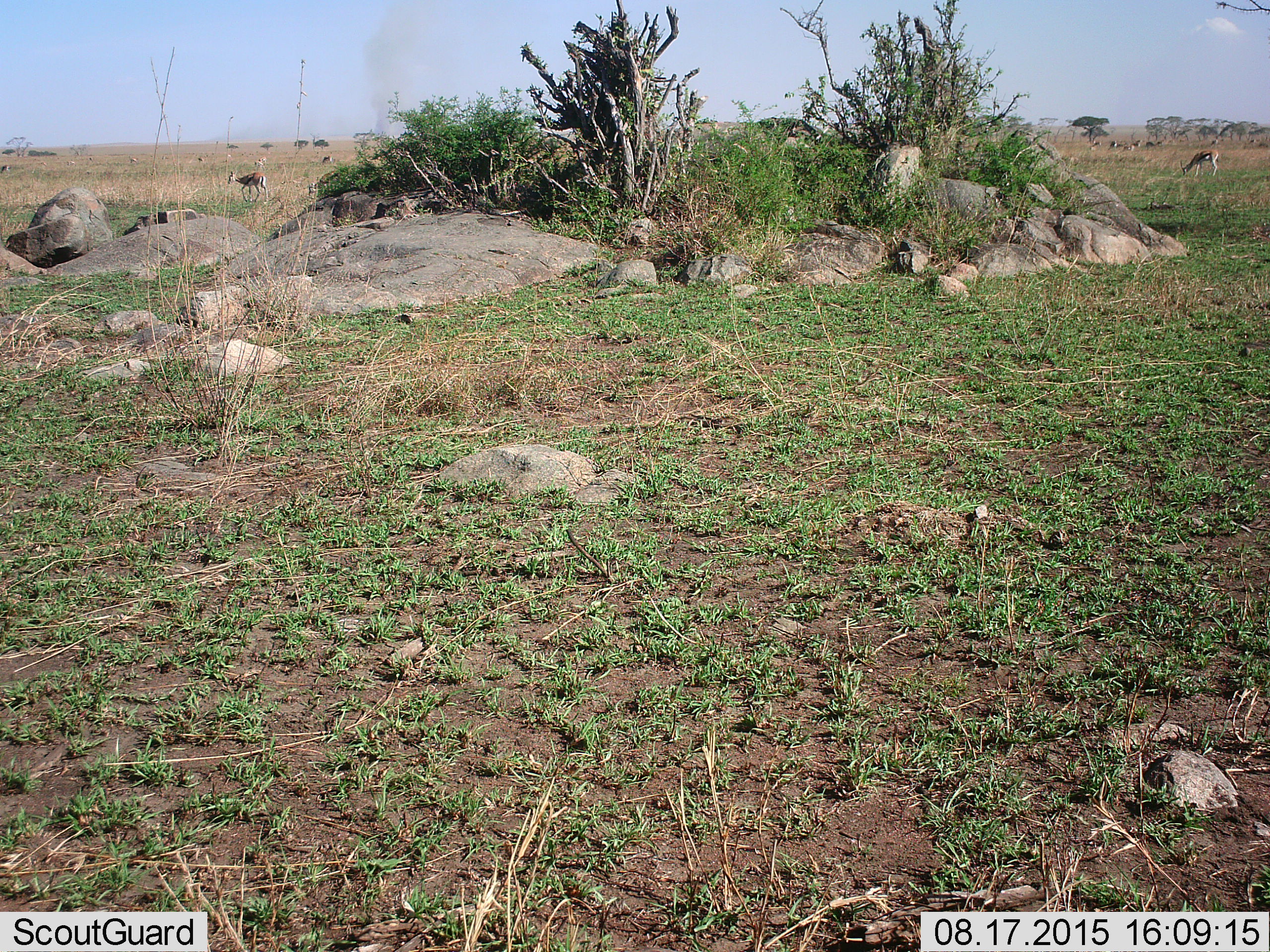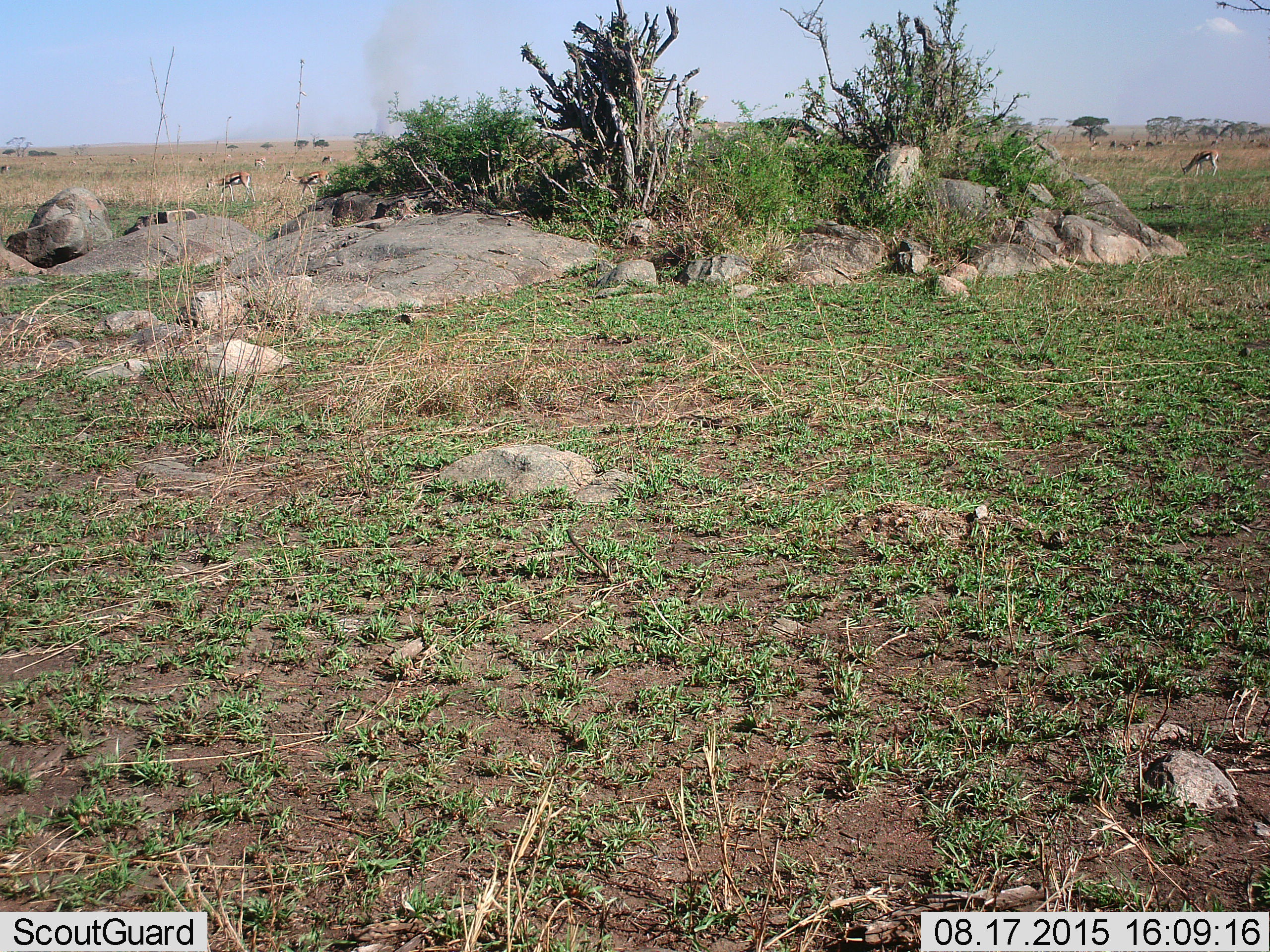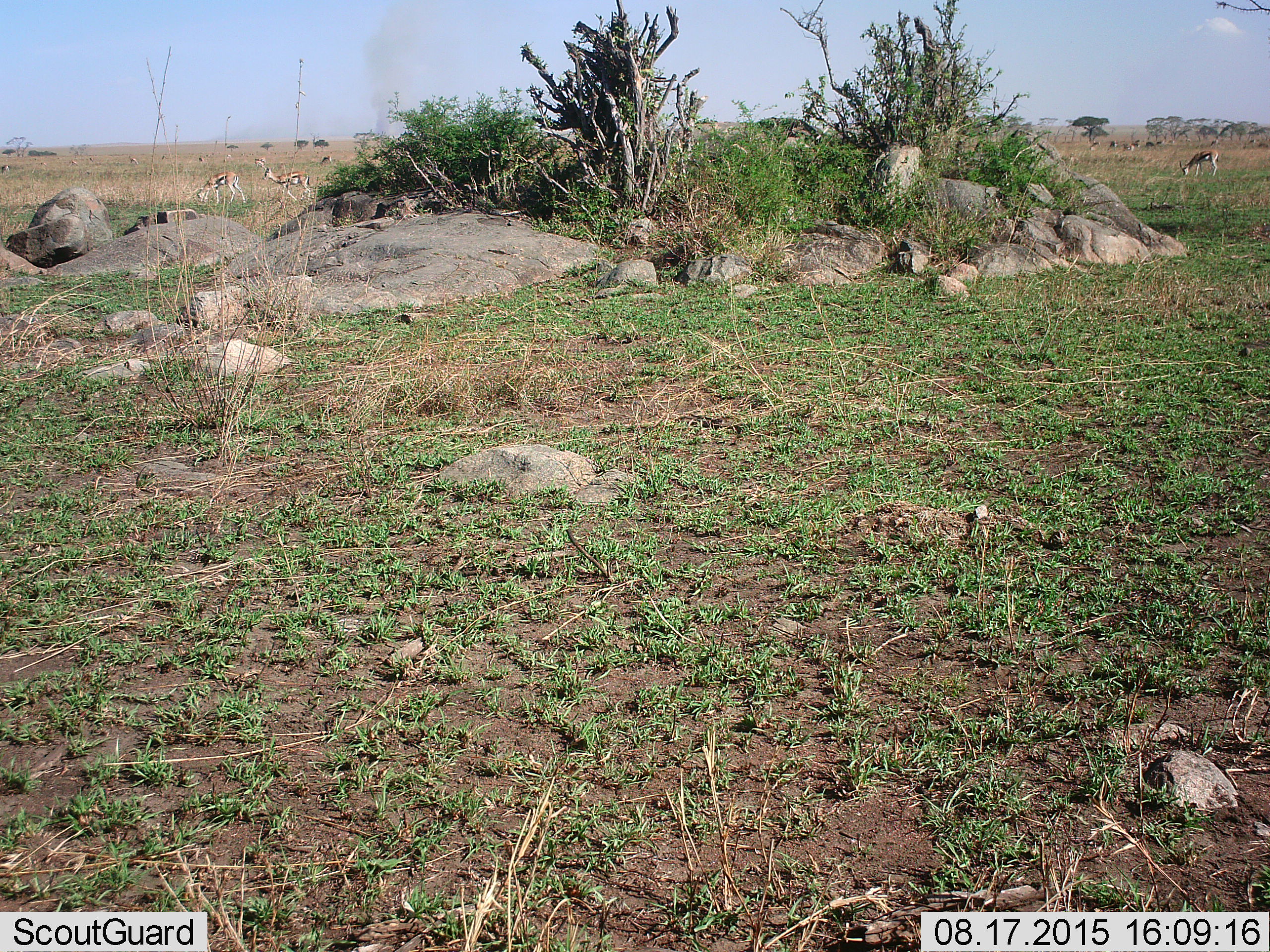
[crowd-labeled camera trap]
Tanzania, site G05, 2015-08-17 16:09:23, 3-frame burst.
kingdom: Animalia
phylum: Chordata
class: Mammalia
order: Artiodactyla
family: Bovidae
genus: Eudorcas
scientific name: Eudorcas thomsonii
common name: thomson's gazelle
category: gazellethomsons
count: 11-50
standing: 30%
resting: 0%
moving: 80%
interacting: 0%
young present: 10%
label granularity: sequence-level